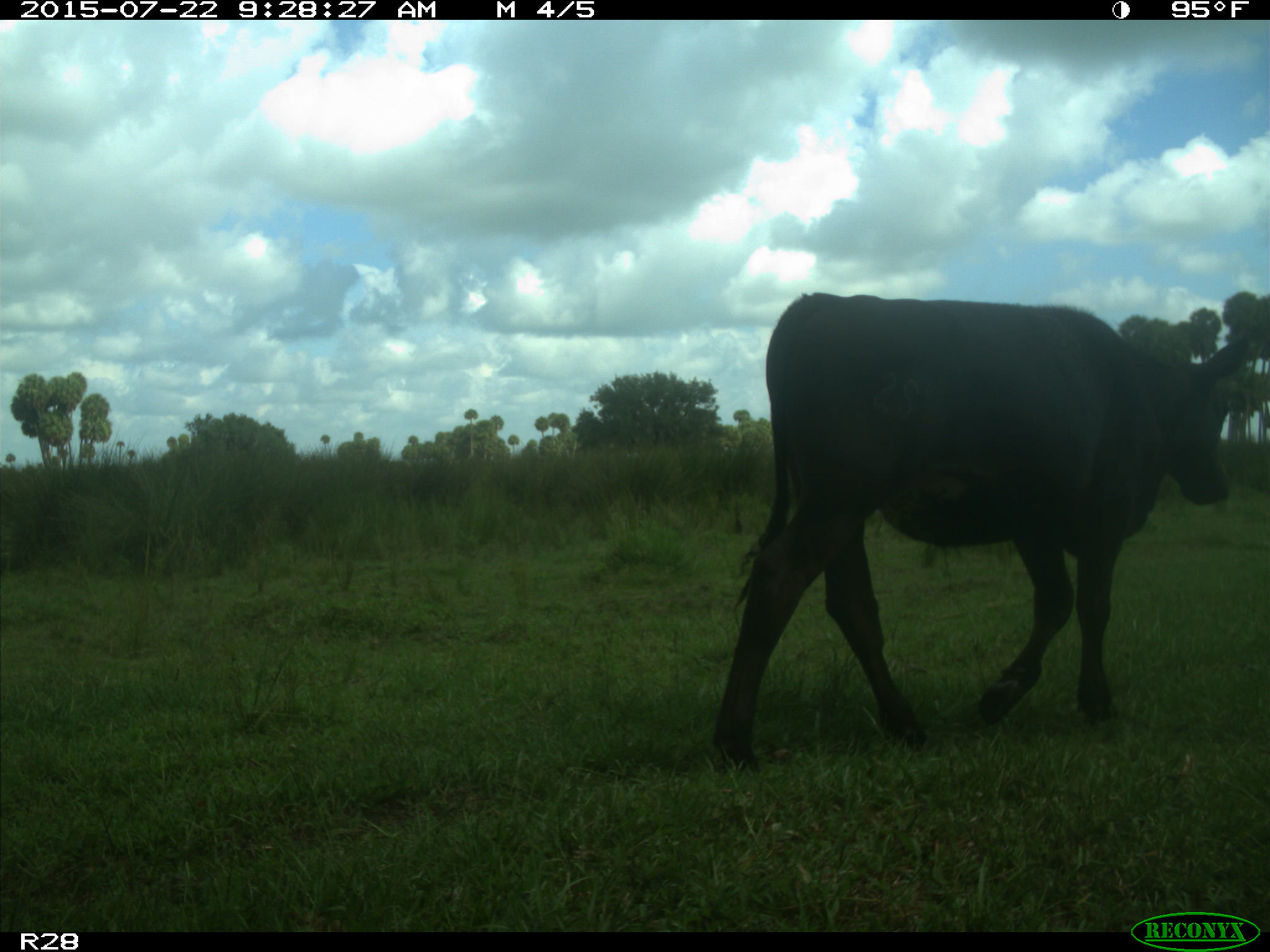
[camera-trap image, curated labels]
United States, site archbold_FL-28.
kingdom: Animalia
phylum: Chordata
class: Mammalia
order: Artiodactyla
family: Bovidae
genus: Bos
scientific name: Bos taurus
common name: domestic cow